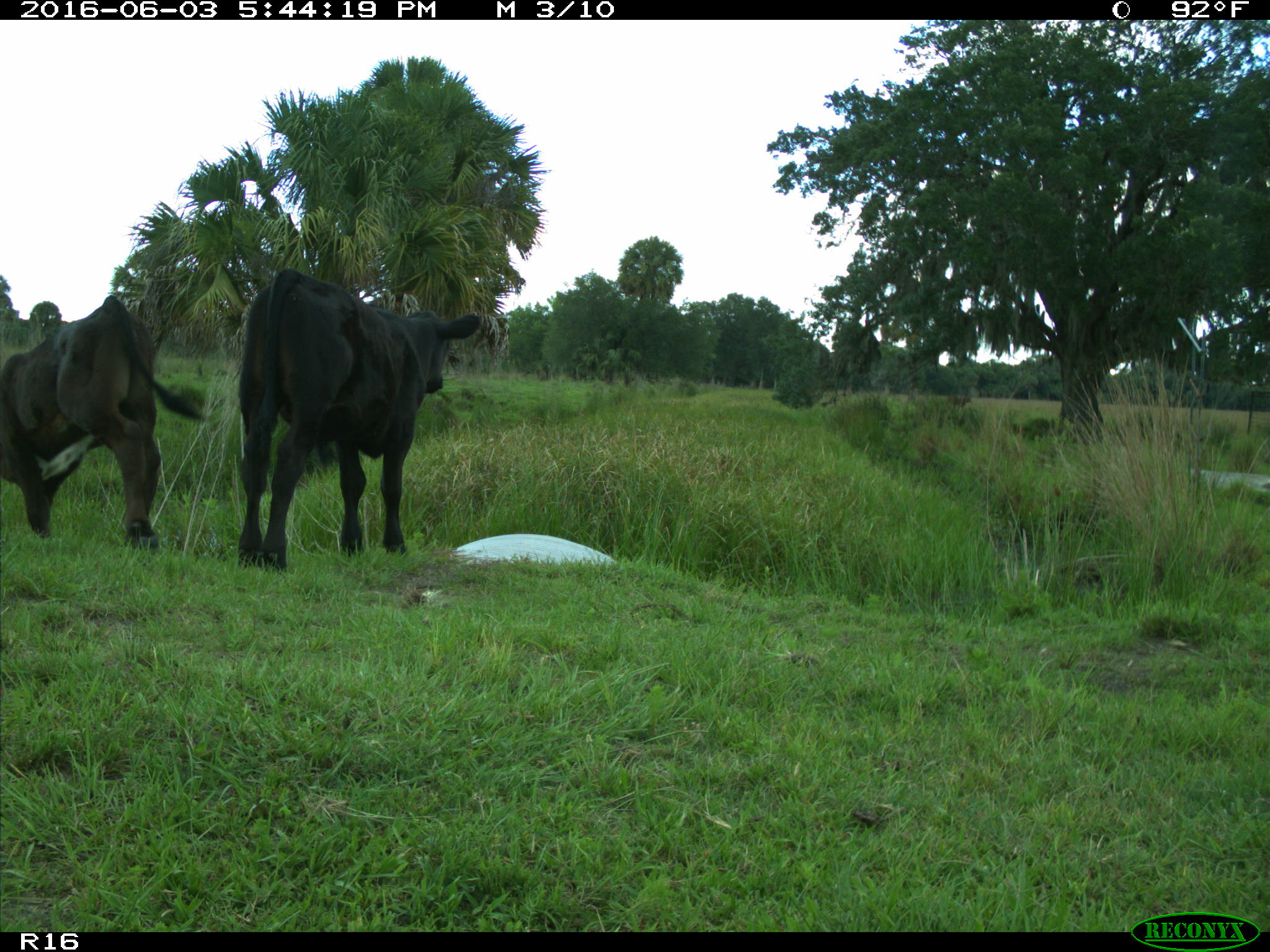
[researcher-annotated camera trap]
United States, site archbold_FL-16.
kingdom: Animalia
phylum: Chordata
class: Mammalia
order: Artiodactyla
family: Bovidae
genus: Bos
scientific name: Bos taurus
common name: domestic cow